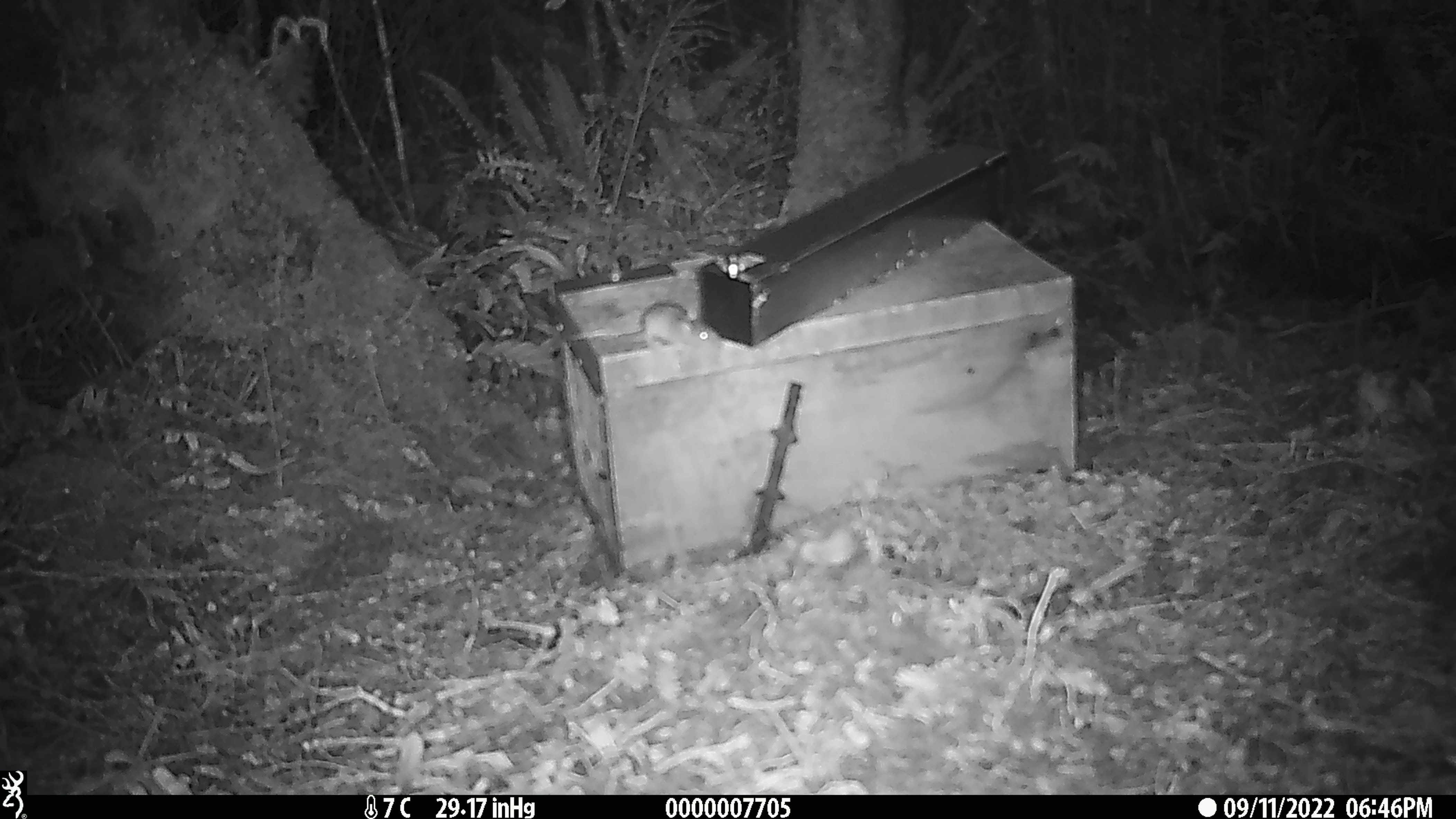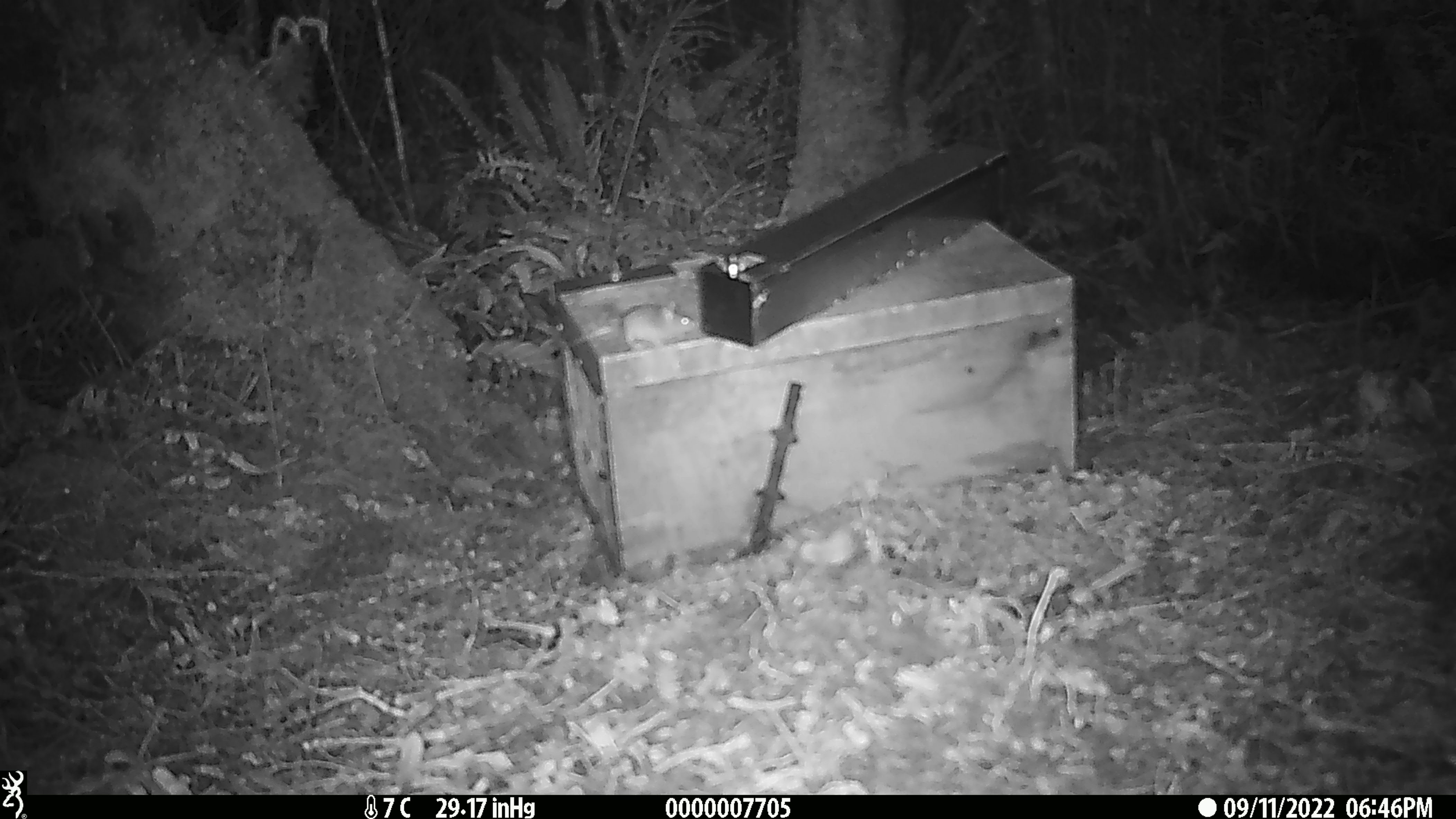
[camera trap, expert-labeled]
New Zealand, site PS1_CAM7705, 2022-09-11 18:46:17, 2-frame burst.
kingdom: Animalia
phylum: Chordata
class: Mammalia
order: Rodentia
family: Muridae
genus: Mus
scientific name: Mus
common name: mouse